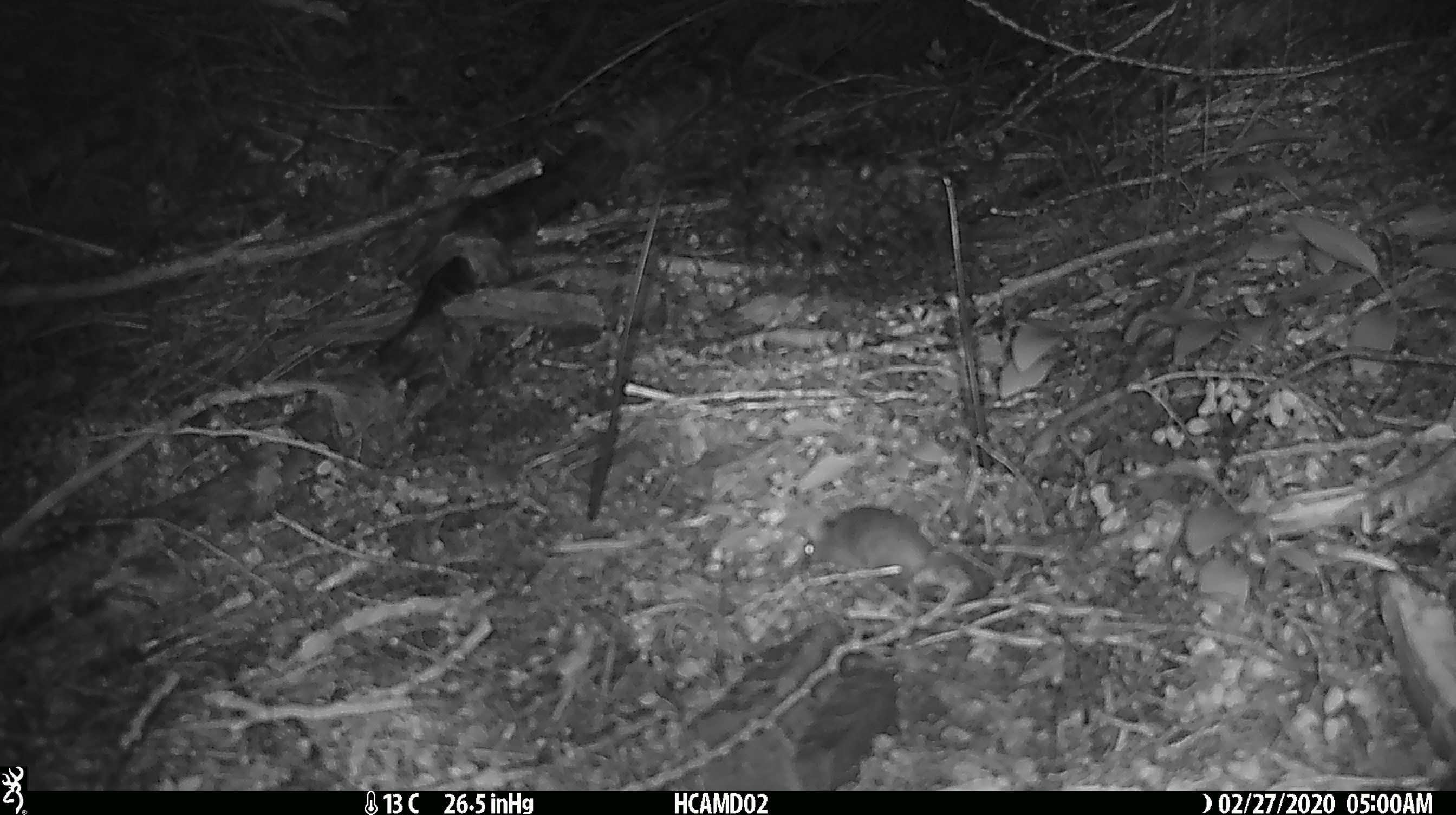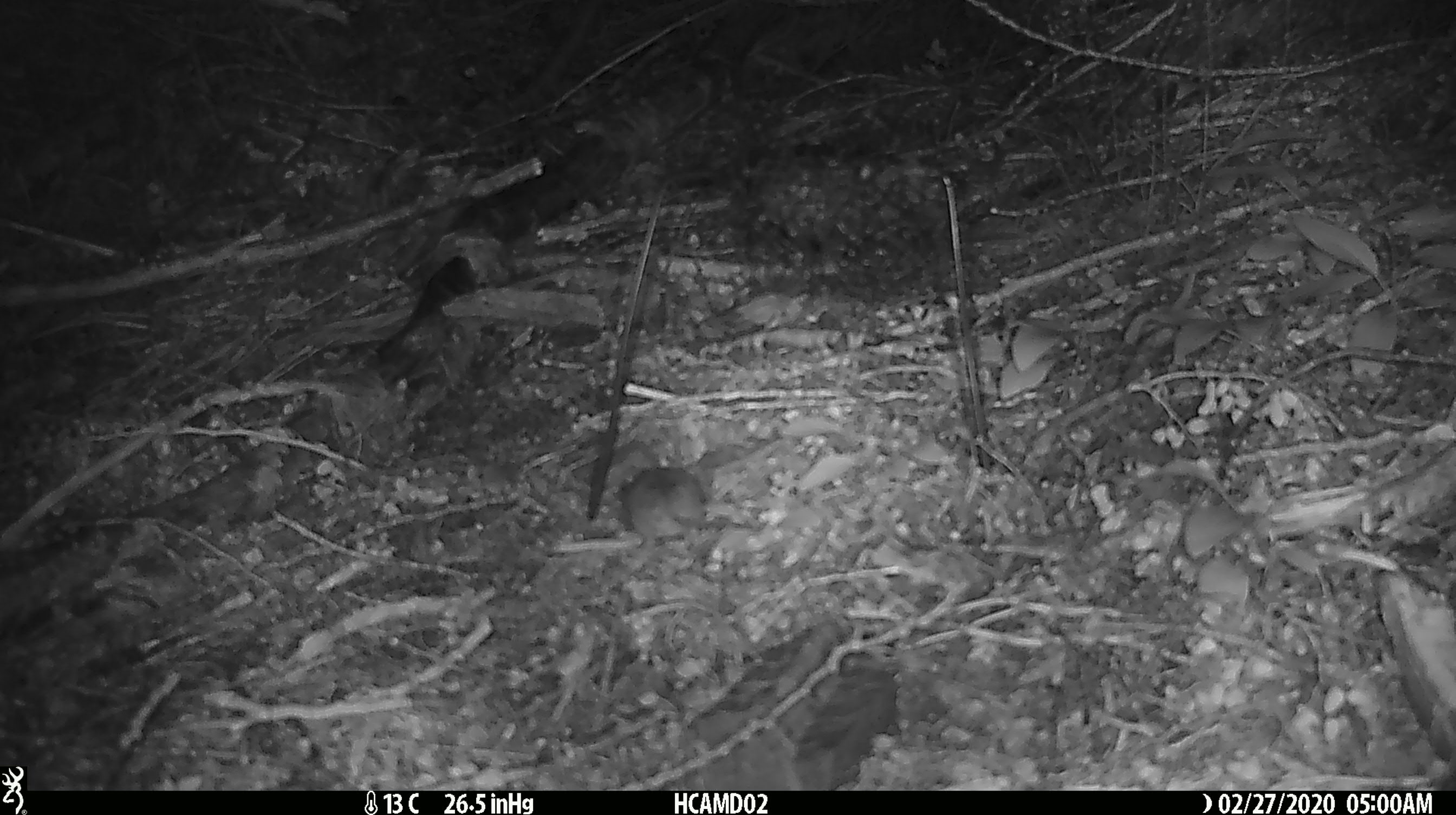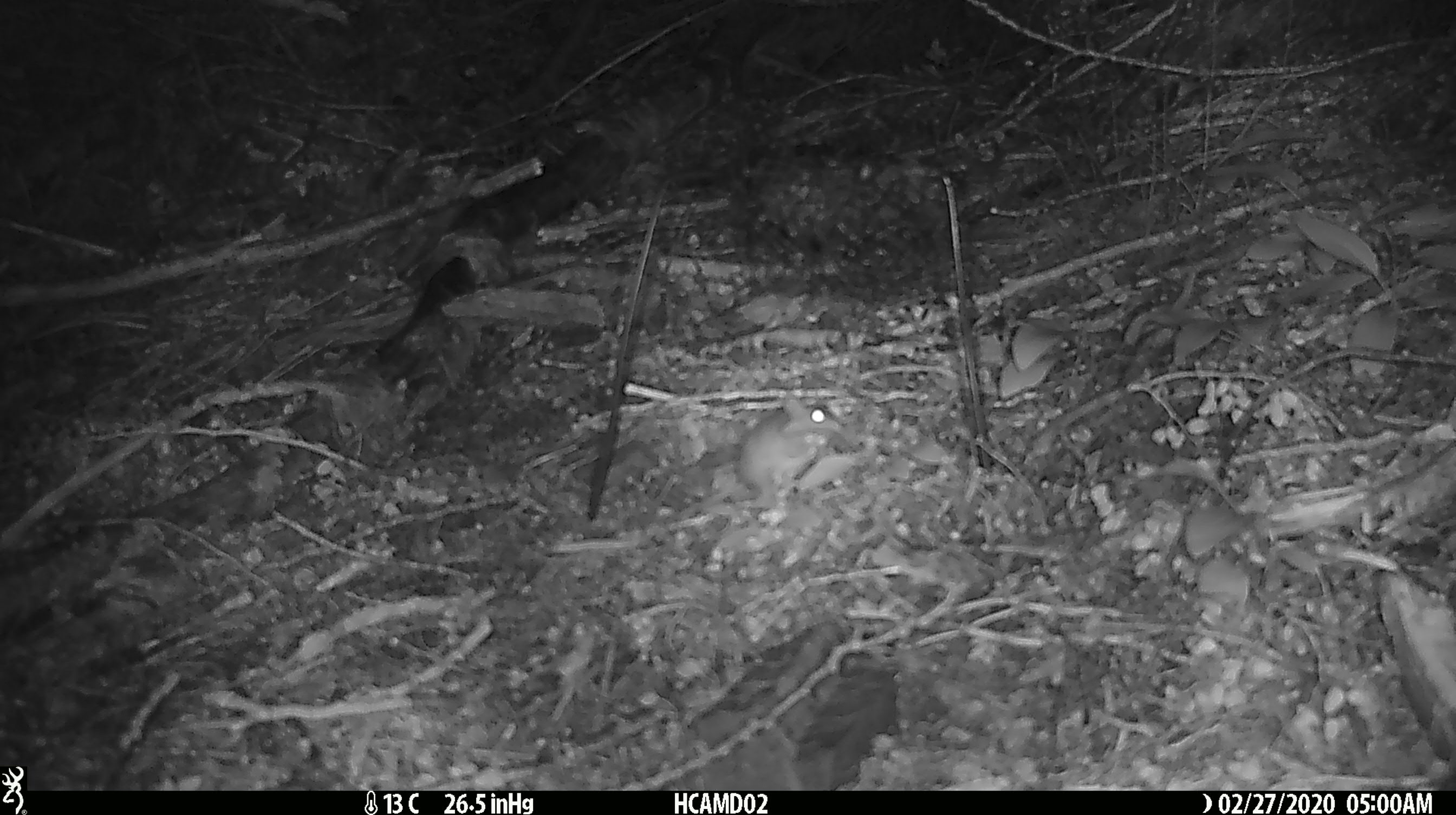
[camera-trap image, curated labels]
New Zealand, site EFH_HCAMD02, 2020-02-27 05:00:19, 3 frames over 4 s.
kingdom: Animalia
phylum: Chordata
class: Mammalia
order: Rodentia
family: Muridae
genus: Mus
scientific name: Mus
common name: mouse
Mouse (Mus).